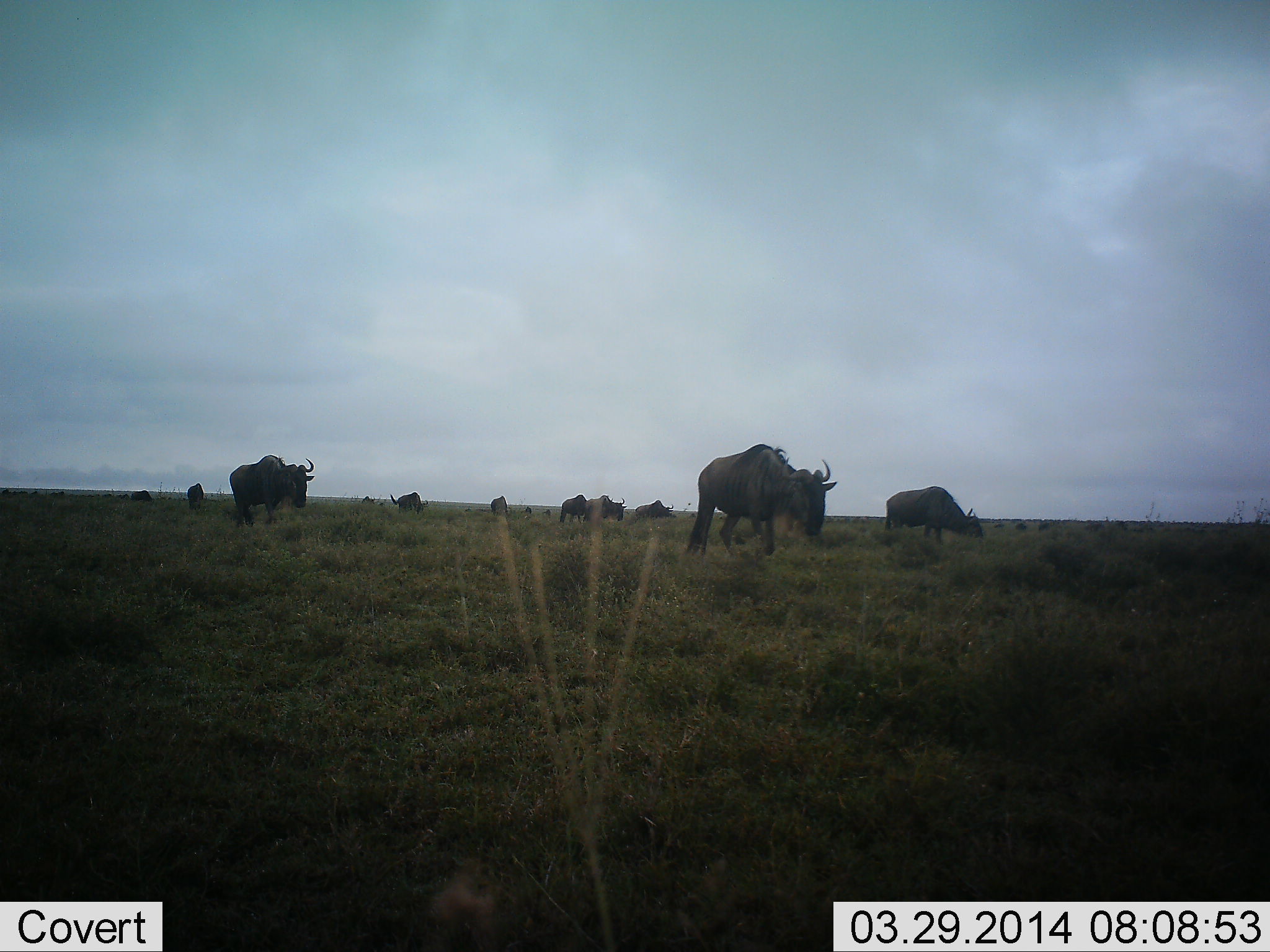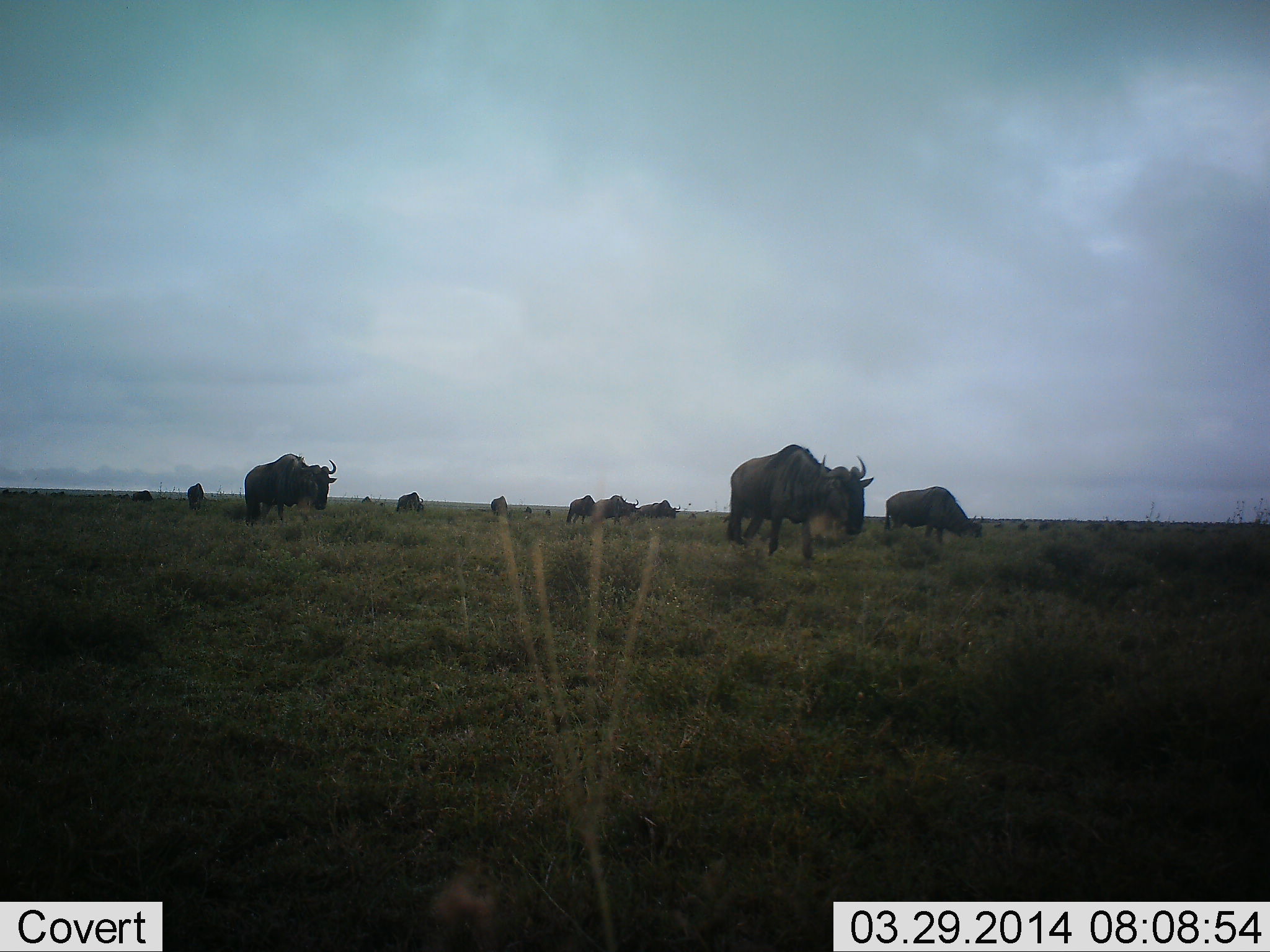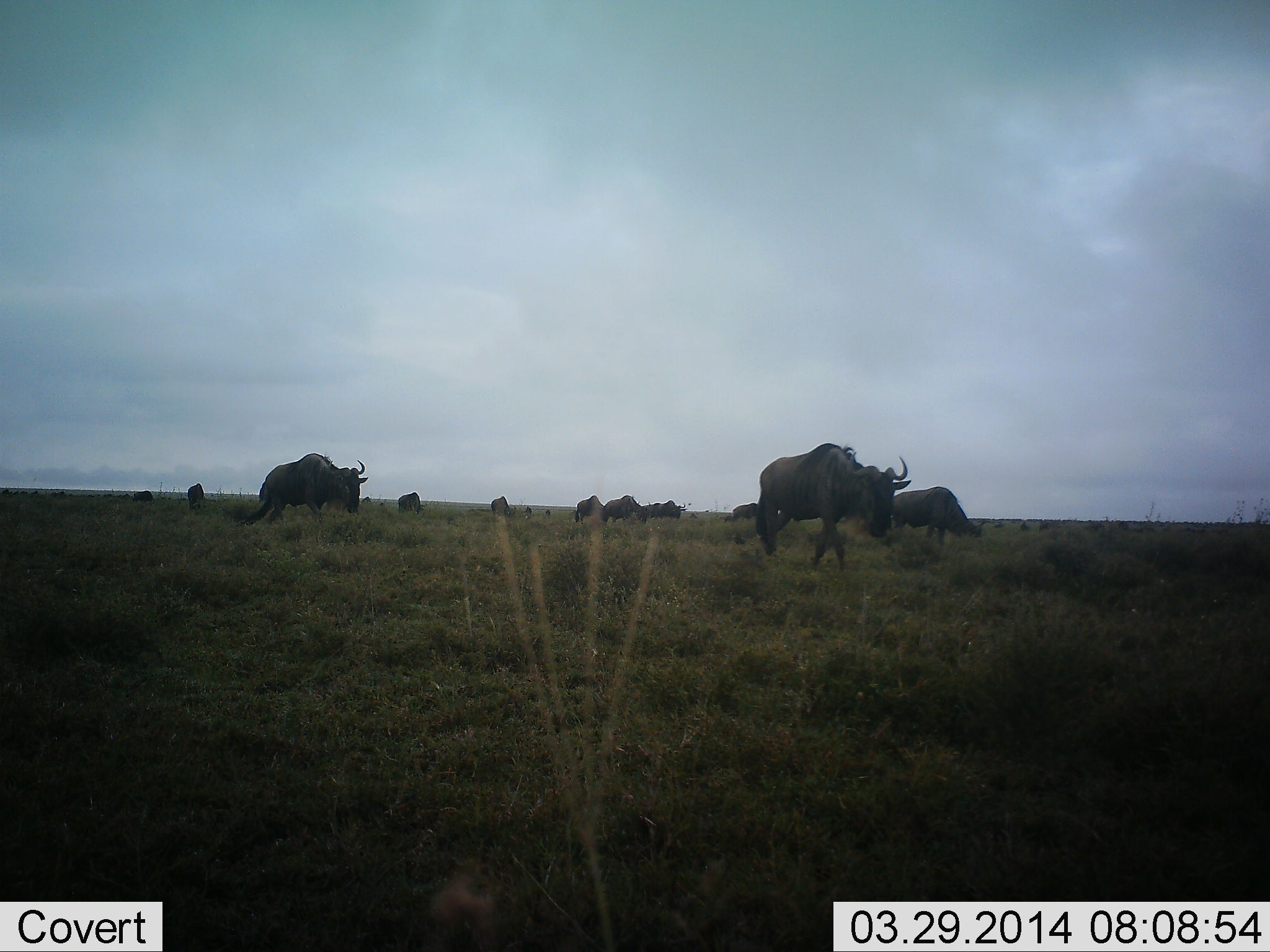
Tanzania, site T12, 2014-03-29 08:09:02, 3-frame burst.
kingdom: Animalia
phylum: Chordata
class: Mammalia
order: Artiodactyla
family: Bovidae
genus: Connochaetes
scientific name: Connochaetes taurinus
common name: blue wildebeest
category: wildebeest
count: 11-50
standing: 40%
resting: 0%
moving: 90%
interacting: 0%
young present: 0%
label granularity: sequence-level